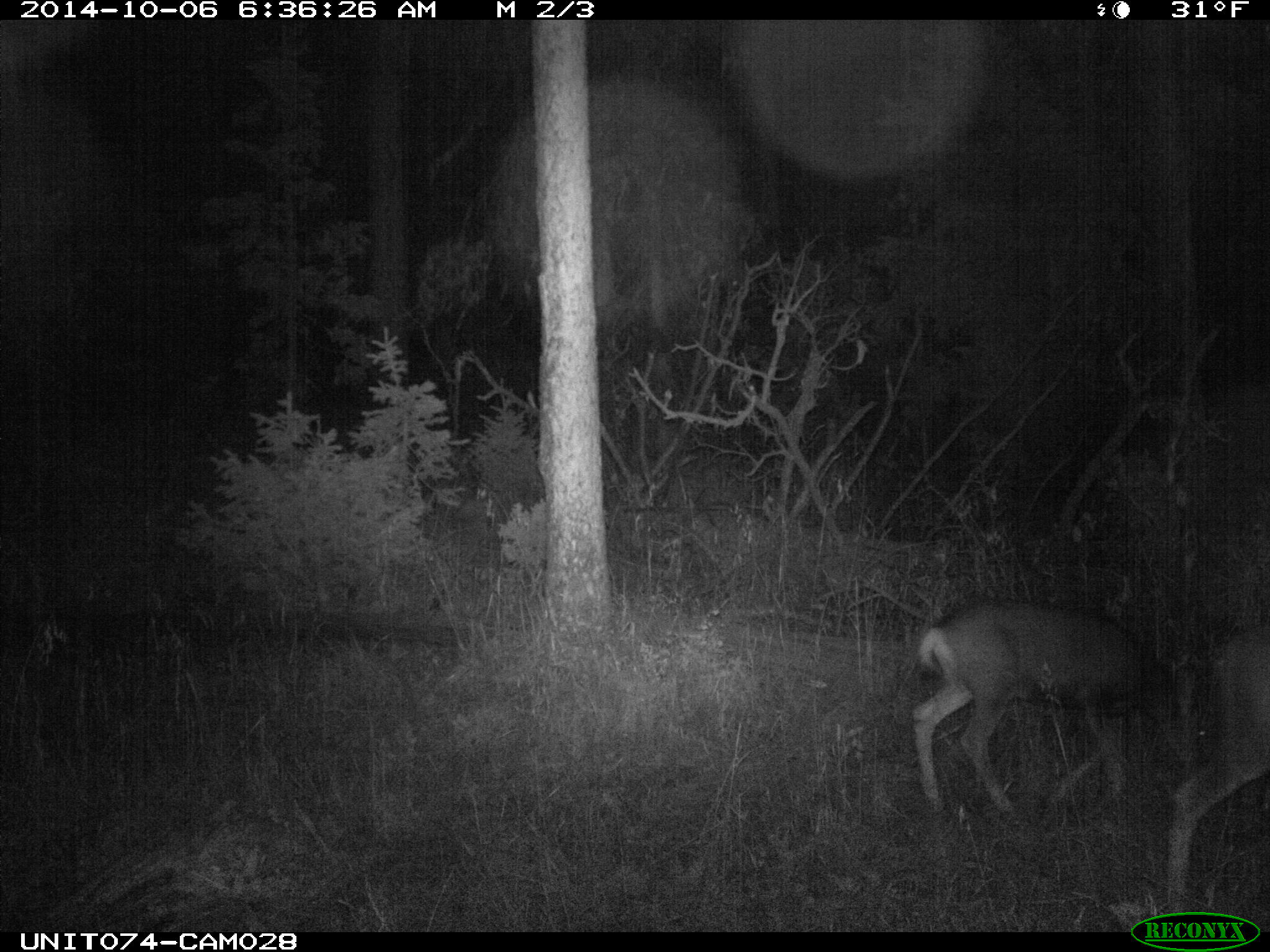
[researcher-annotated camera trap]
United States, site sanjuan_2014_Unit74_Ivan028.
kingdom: Animalia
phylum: Chordata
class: Mammalia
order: Artiodactyla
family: Cervidae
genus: Odocoileus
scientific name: Odocoileus hemionus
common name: mule deer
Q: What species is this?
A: Odocoileus hemionus (mule deer).